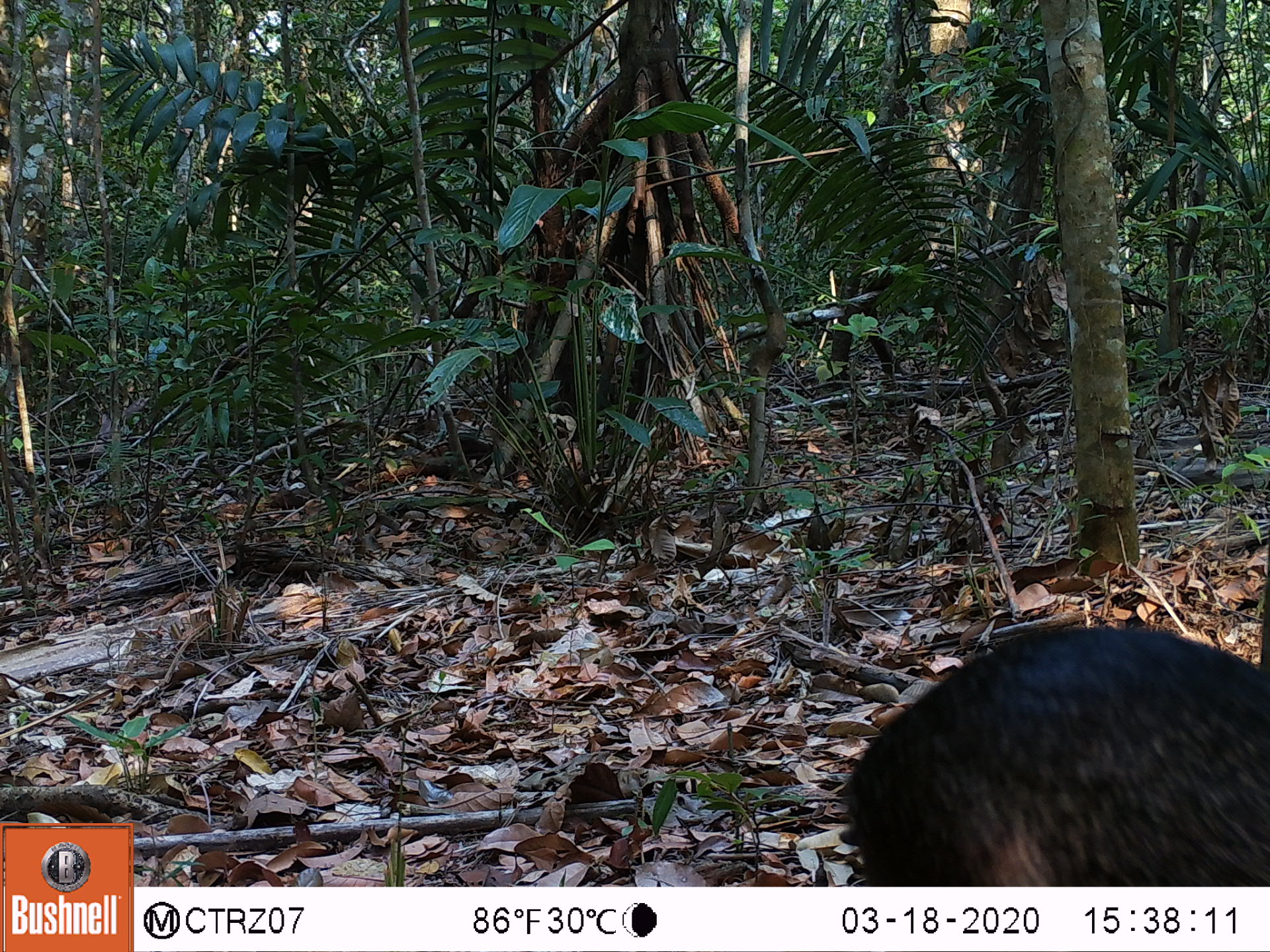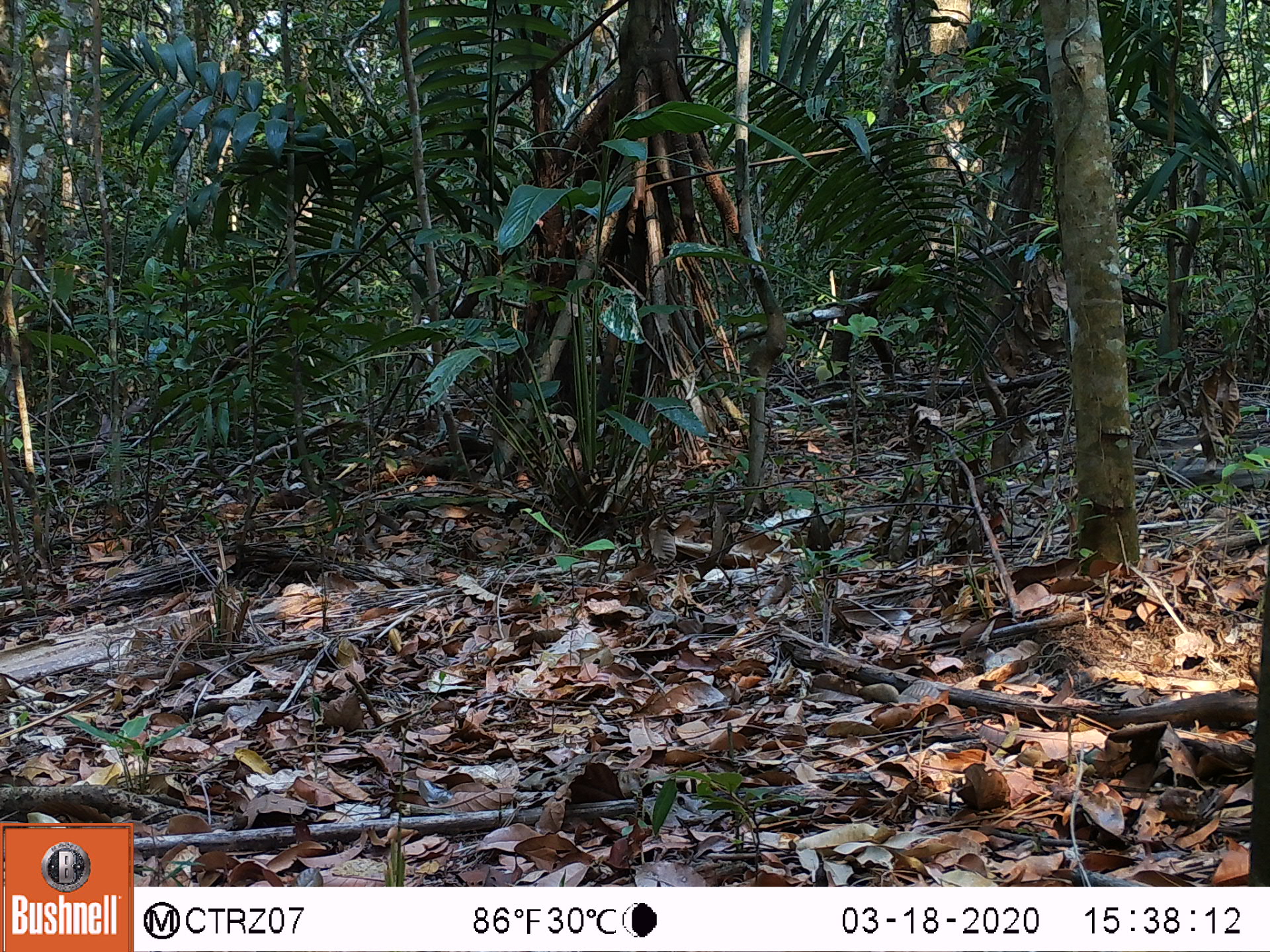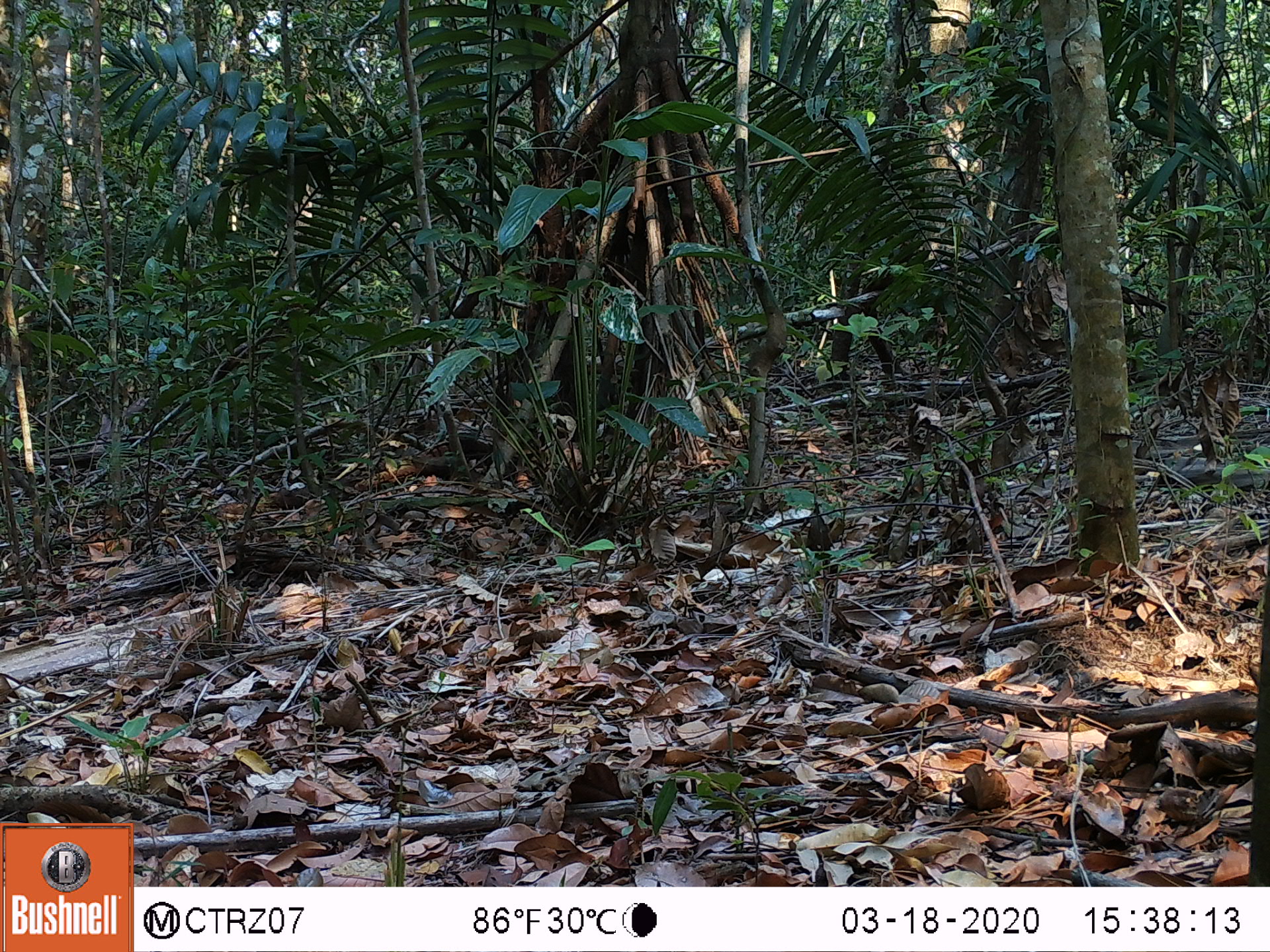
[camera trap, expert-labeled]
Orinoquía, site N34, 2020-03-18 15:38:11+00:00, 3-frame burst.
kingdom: Animalia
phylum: Chordata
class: Mammalia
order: Rodentia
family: Dasyproctidae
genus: Dasyprocta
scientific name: Dasyprocta fuliginosa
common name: black agouti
Black agouti (Dasyprocta fuliginosa).